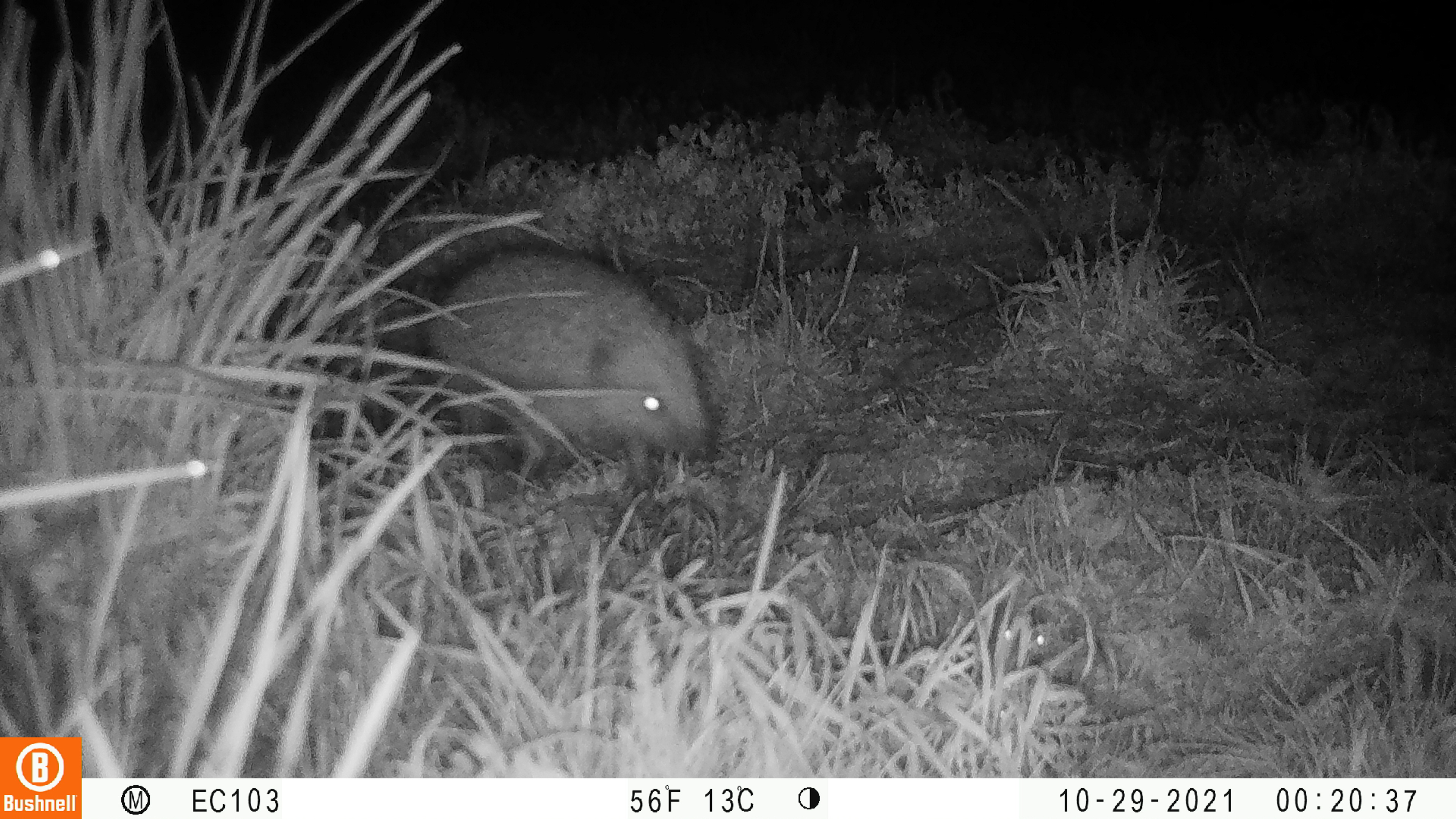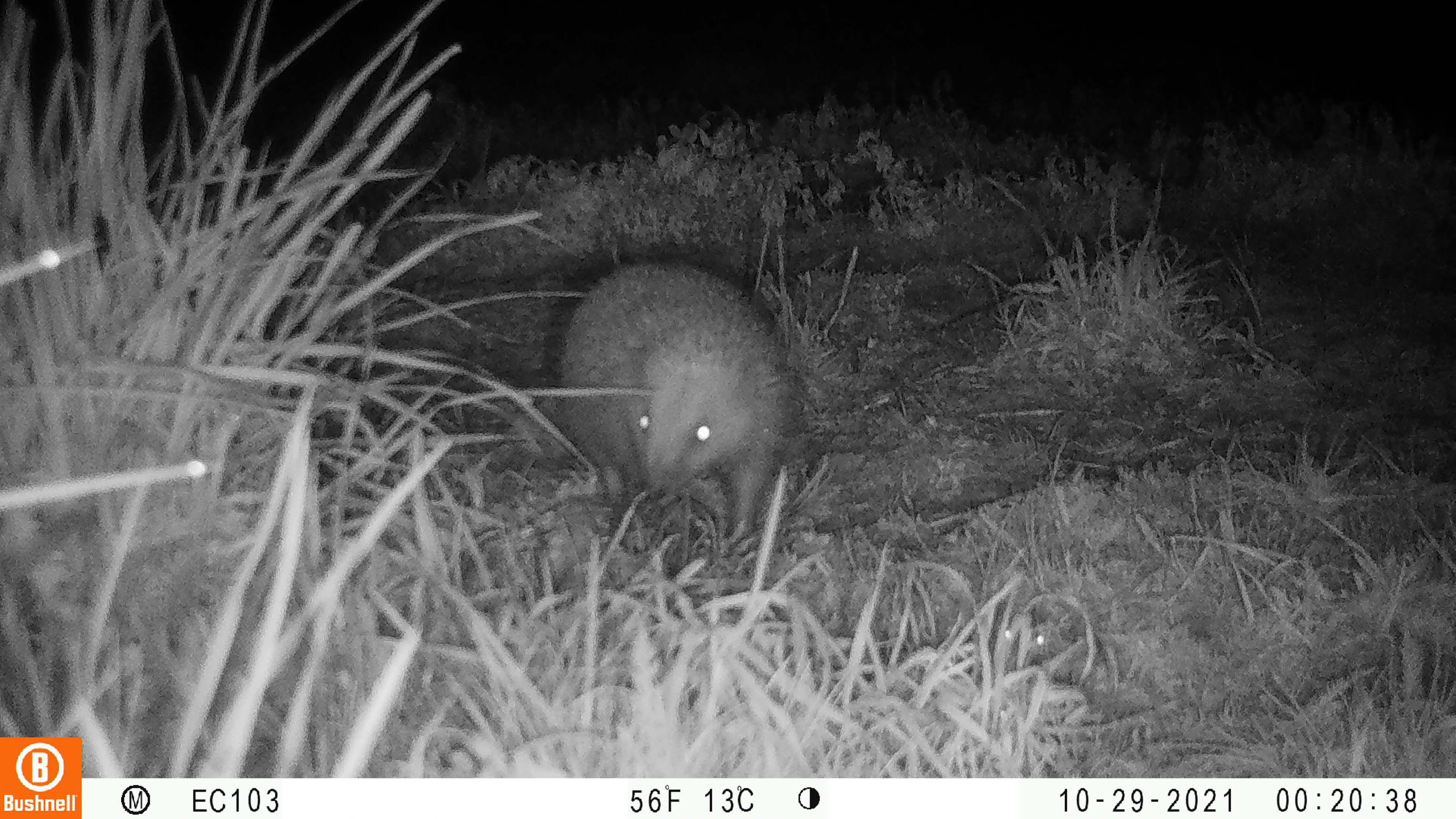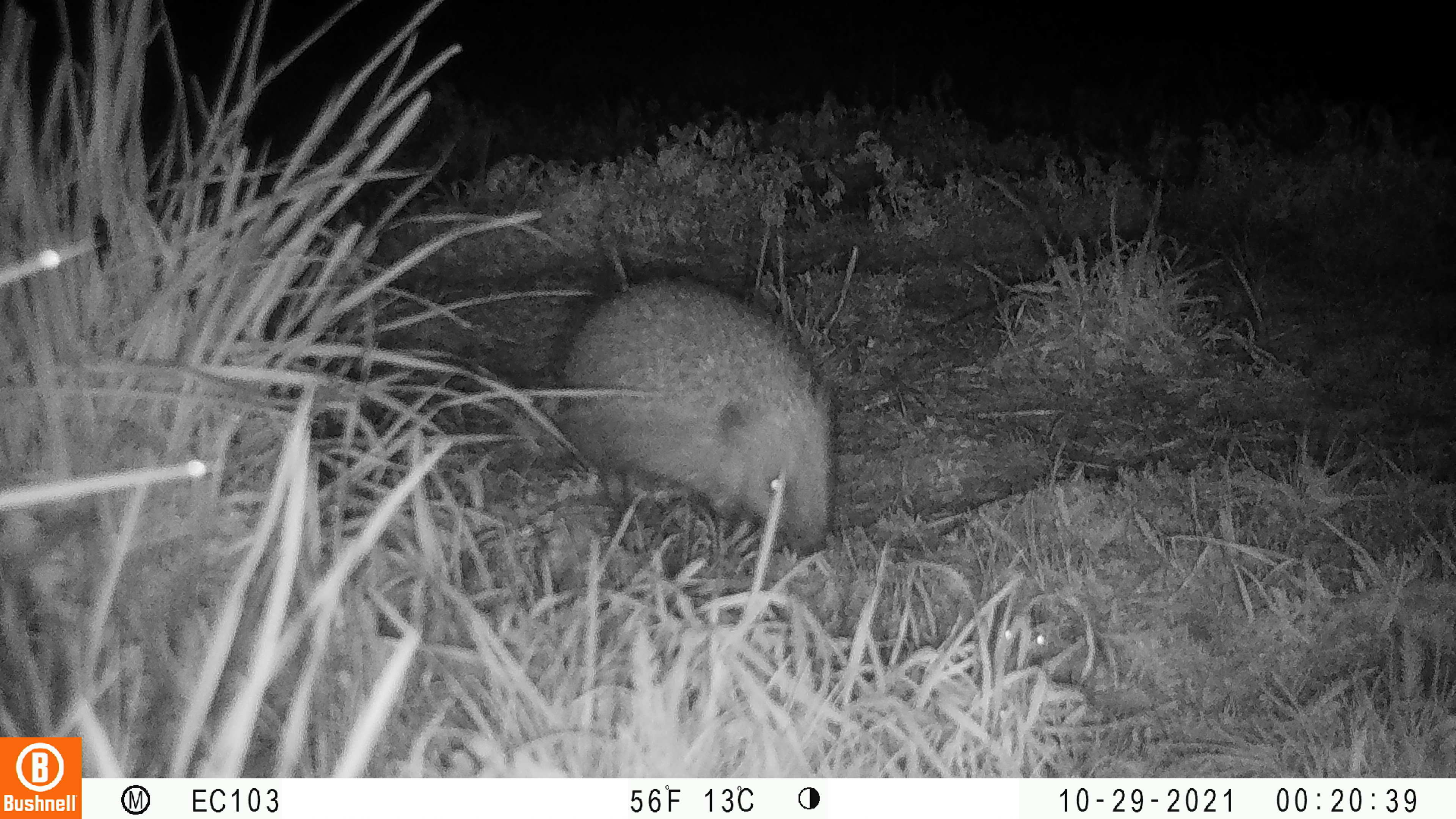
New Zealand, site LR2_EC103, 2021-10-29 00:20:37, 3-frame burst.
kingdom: Animalia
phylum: Chordata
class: Mammalia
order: Eulipotyphla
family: Erinaceidae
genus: Erinaceus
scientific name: Erinaceus europaeus europaeus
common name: european hedgehog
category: hedgehog